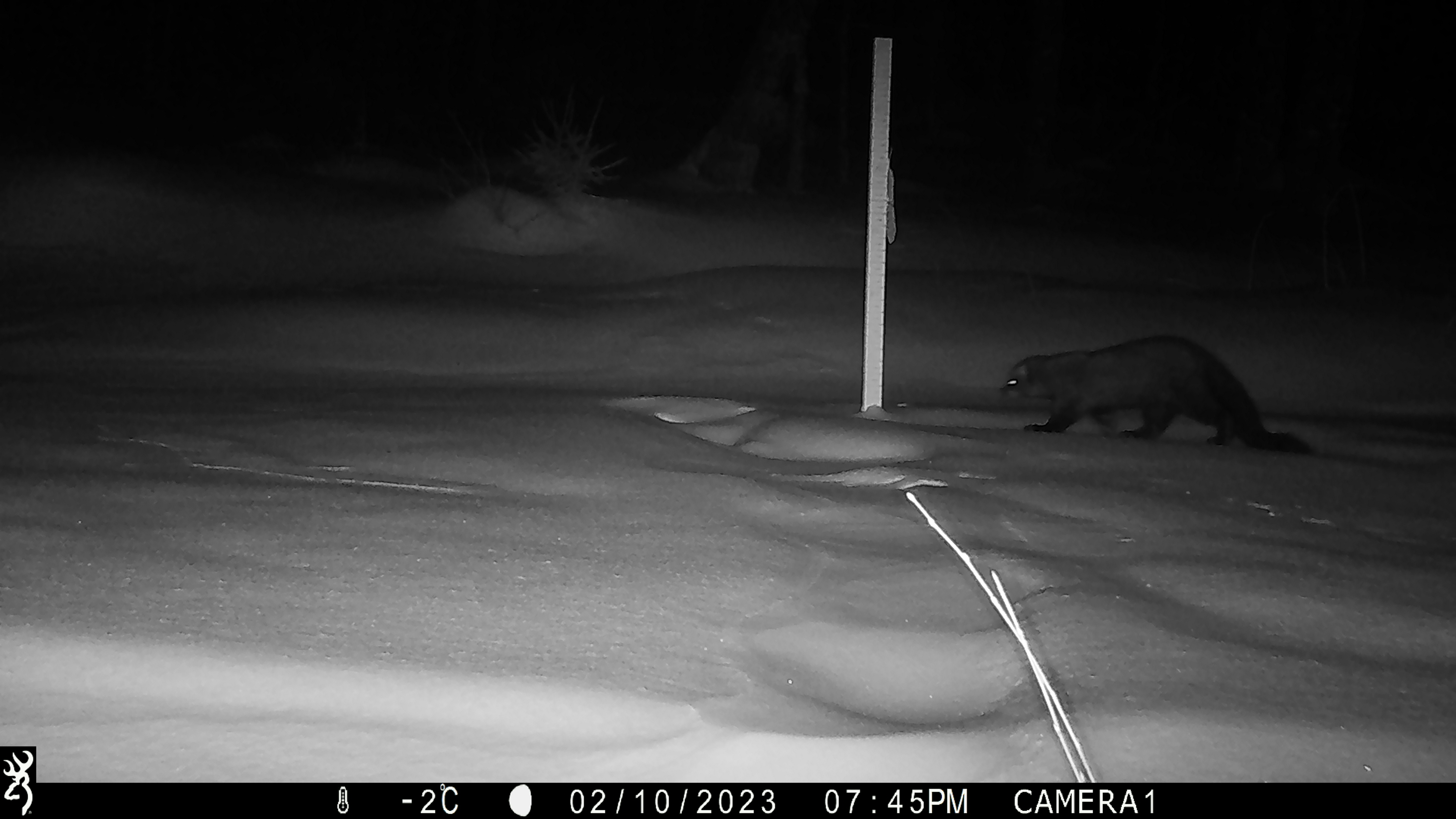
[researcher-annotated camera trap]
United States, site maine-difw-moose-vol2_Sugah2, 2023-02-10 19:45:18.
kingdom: Animalia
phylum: Chordata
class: Mammalia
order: Carnivora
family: Mustelidae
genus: Pekania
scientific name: Pekania pennanti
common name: fisher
Fisher (Pekania pennanti).